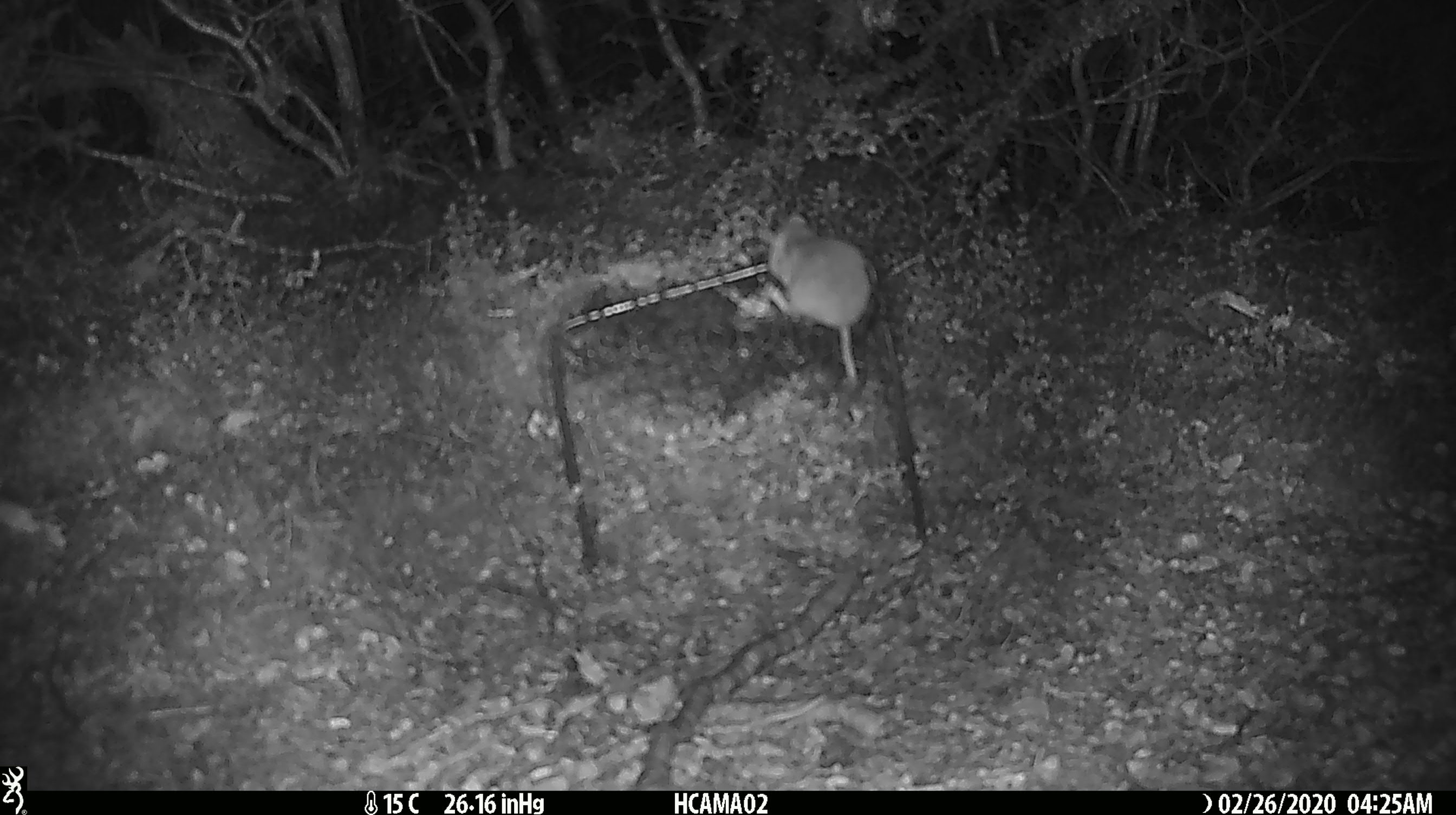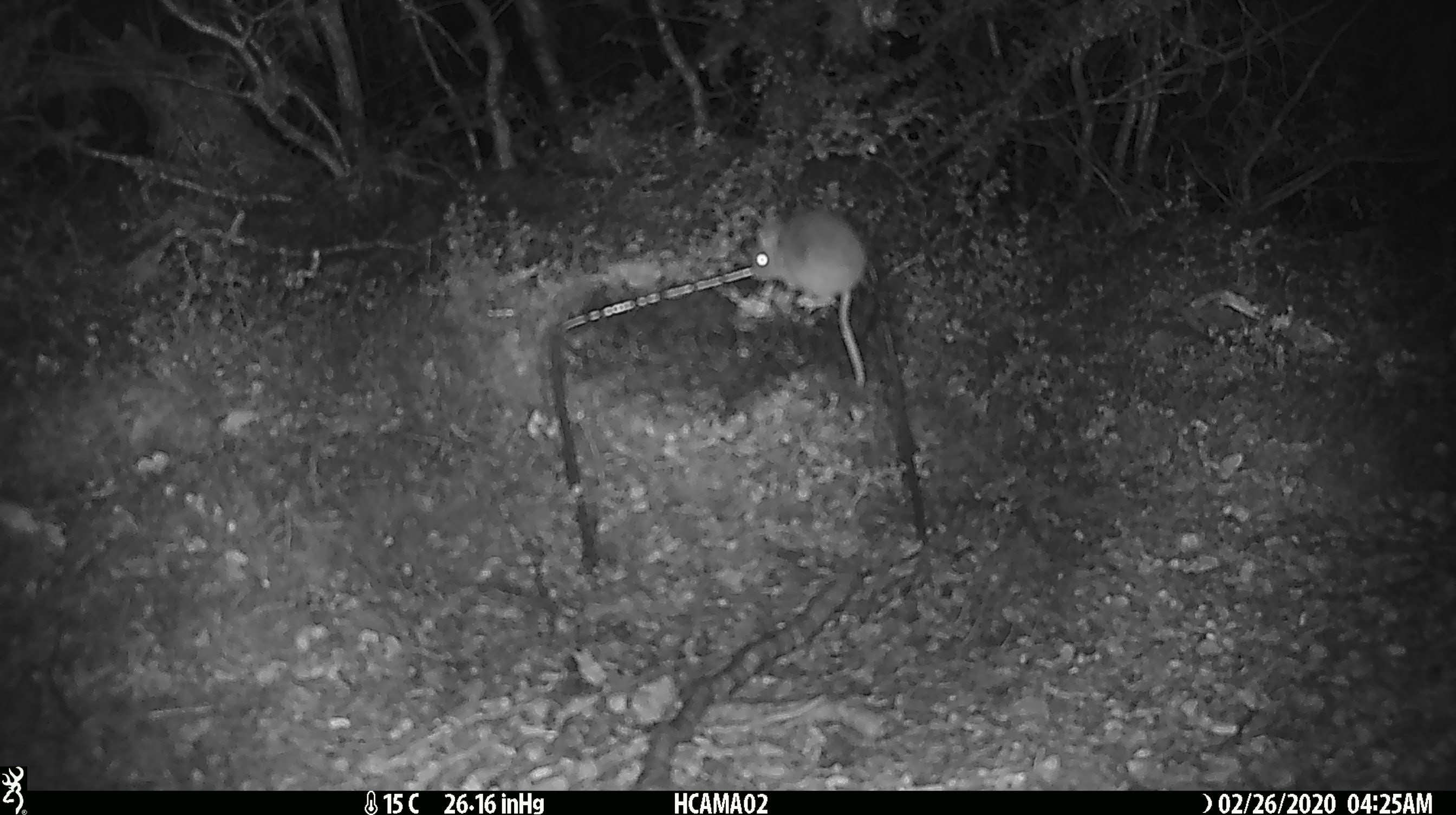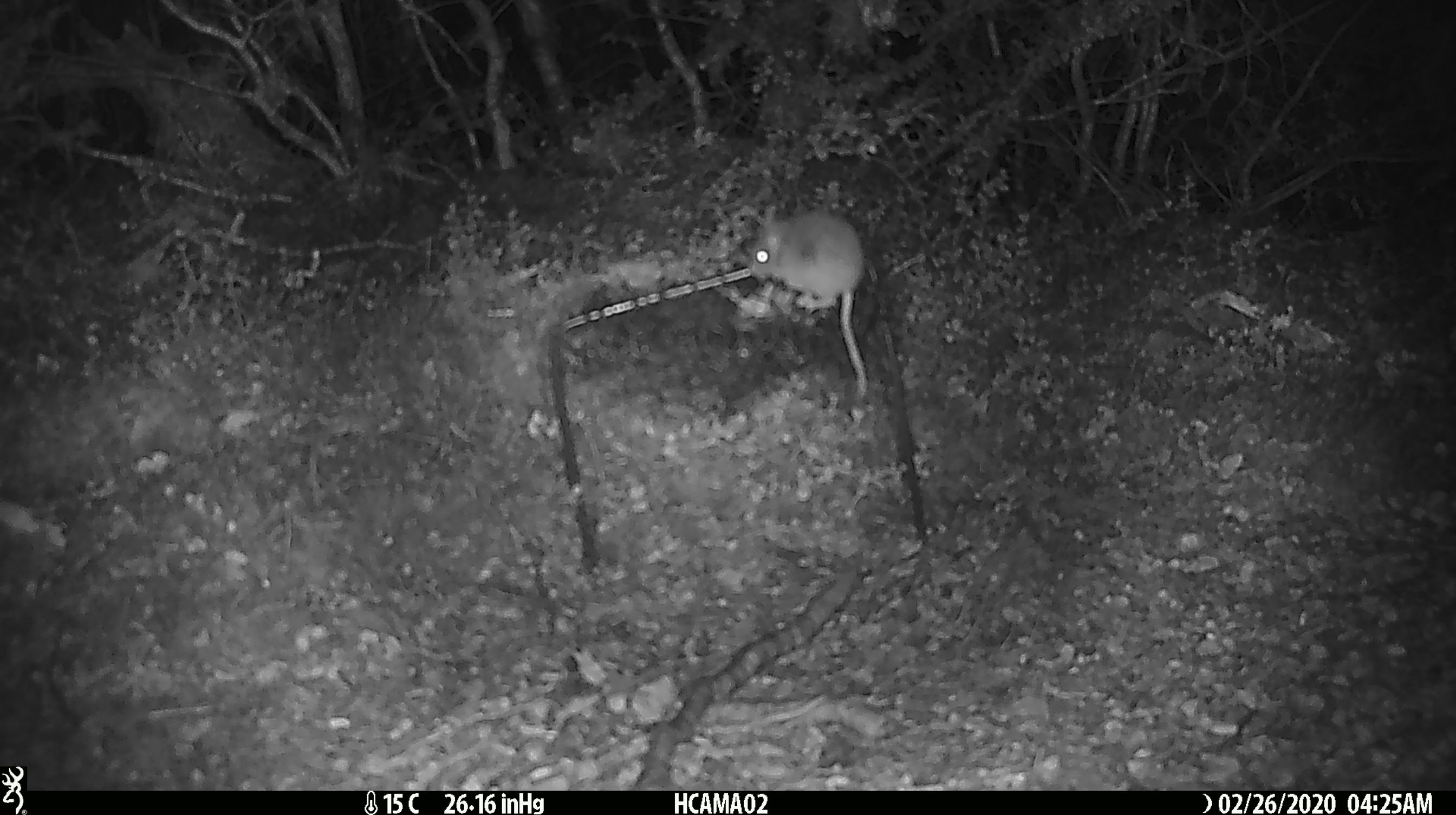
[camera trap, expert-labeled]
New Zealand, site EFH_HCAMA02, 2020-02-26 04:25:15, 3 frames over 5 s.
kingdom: Animalia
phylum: Chordata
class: Mammalia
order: Rodentia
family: Muridae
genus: Mus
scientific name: Mus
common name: mouse